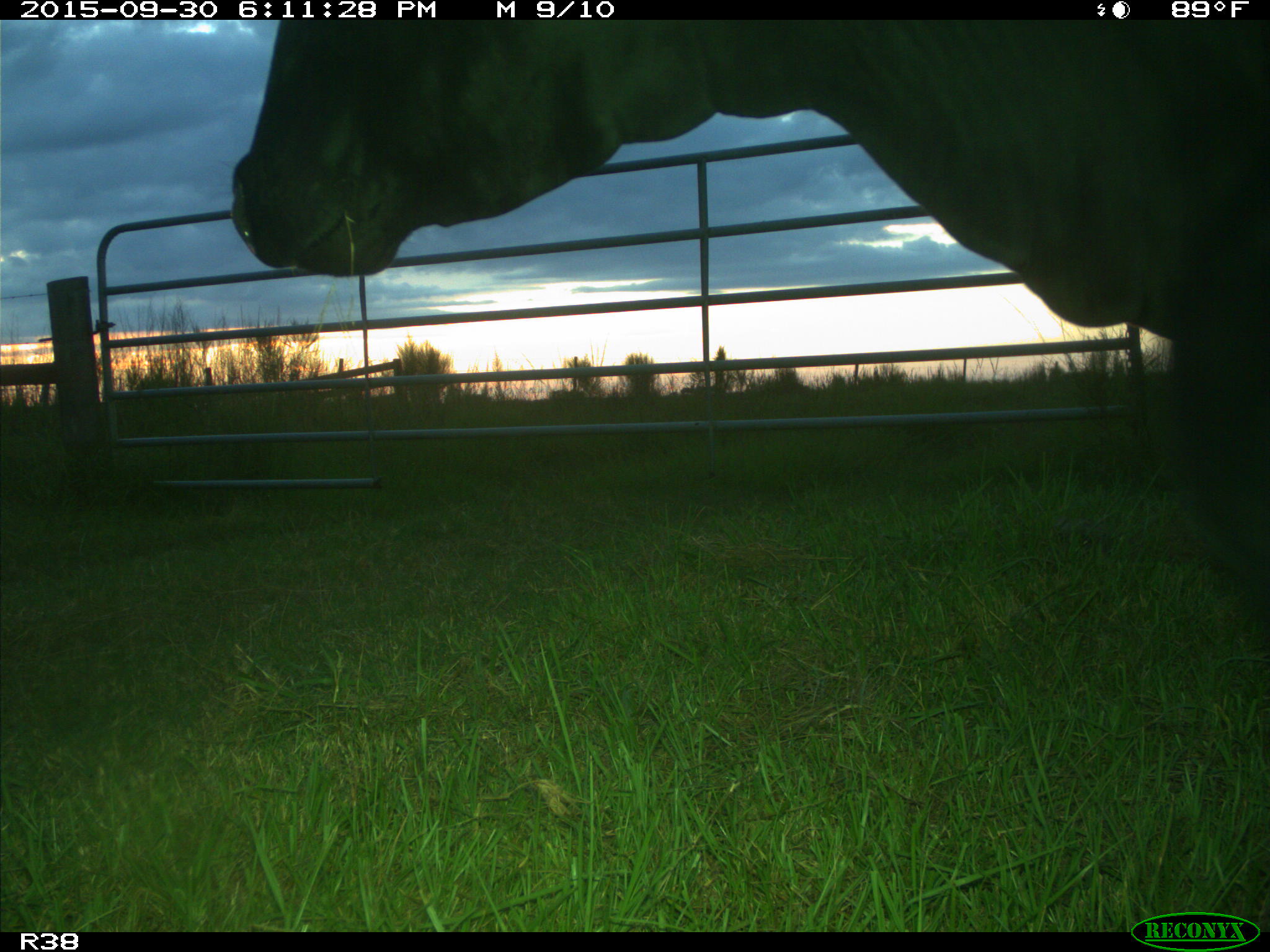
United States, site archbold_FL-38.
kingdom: Animalia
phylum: Chordata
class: Mammalia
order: Artiodactyla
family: Bovidae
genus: Bos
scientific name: Bos taurus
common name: domestic cow